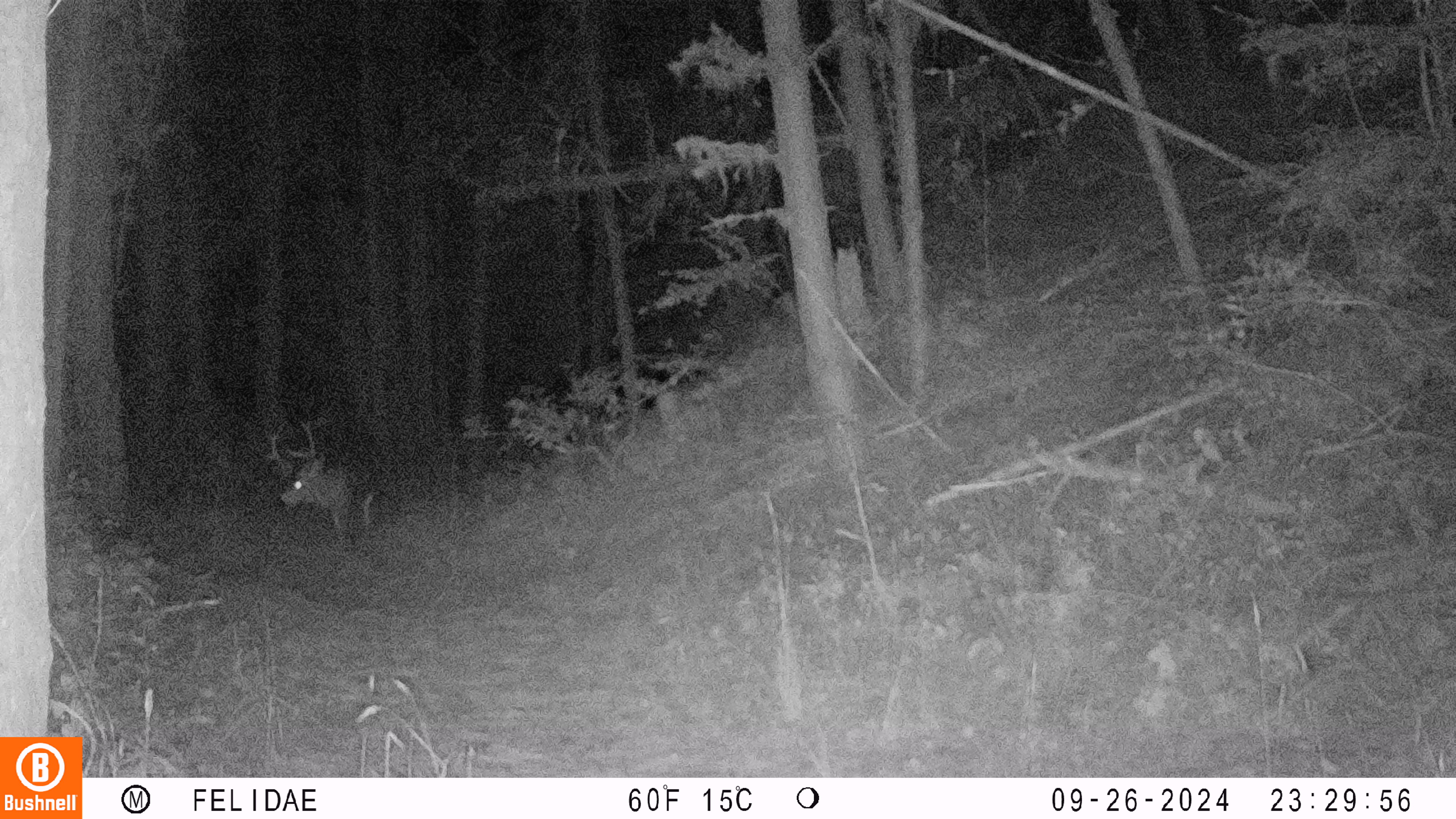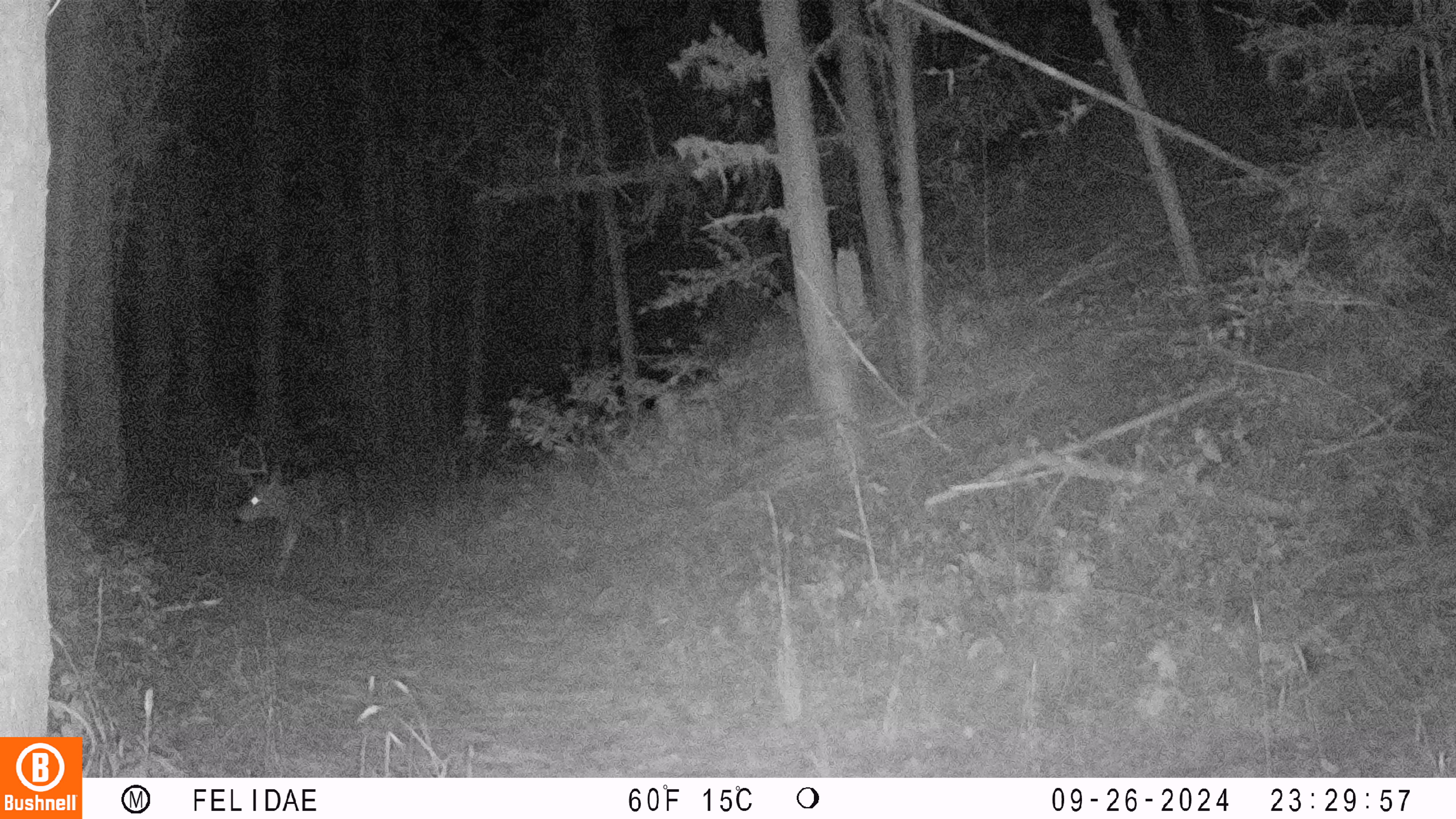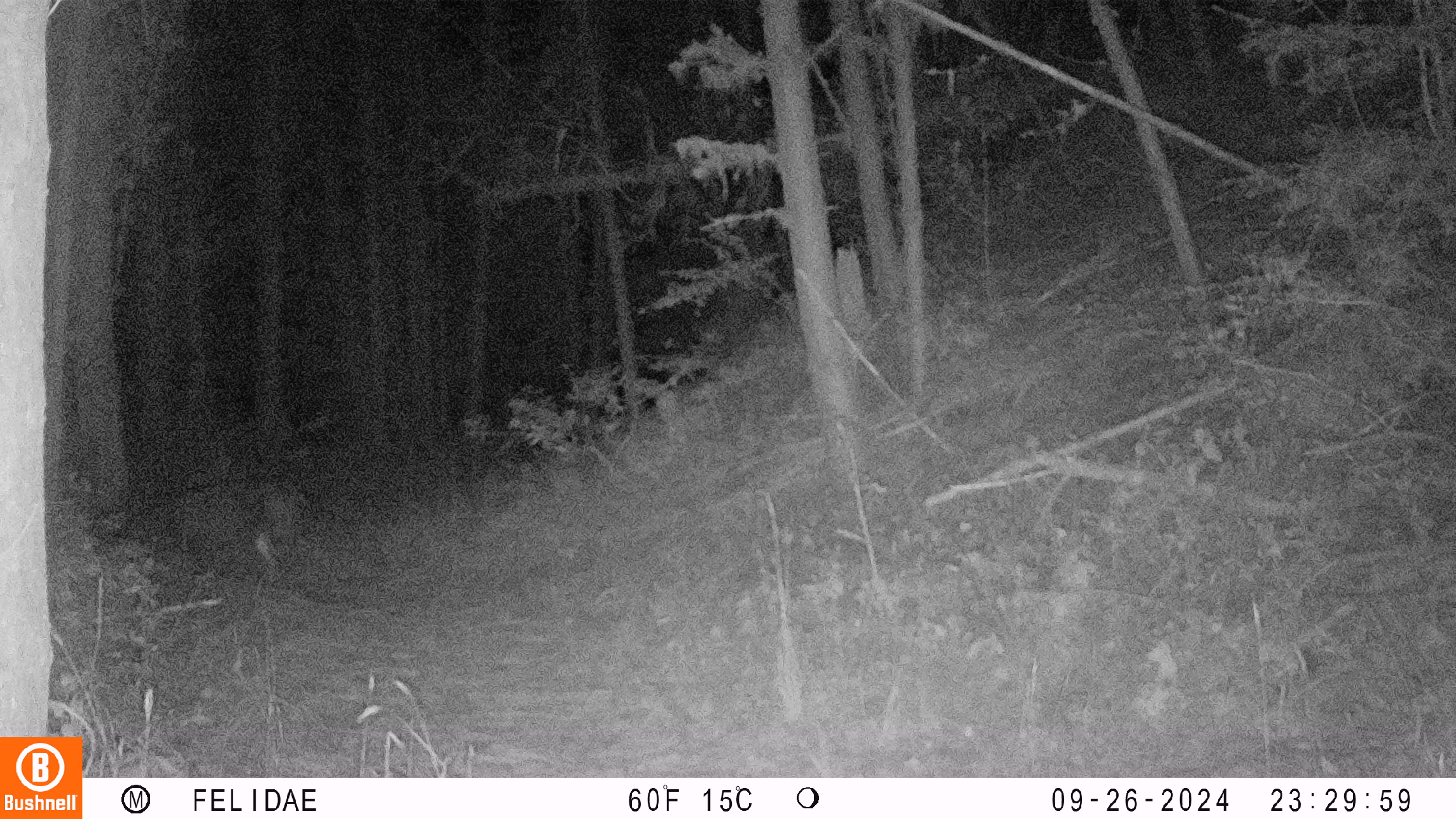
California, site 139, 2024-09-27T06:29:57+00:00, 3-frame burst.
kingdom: Animalia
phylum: Chordata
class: Mammalia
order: Artiodactyla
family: Cervidae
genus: Odocoileus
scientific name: Odocoileus hemionus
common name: mule deer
Mule deer (Odocoileus hemionus).